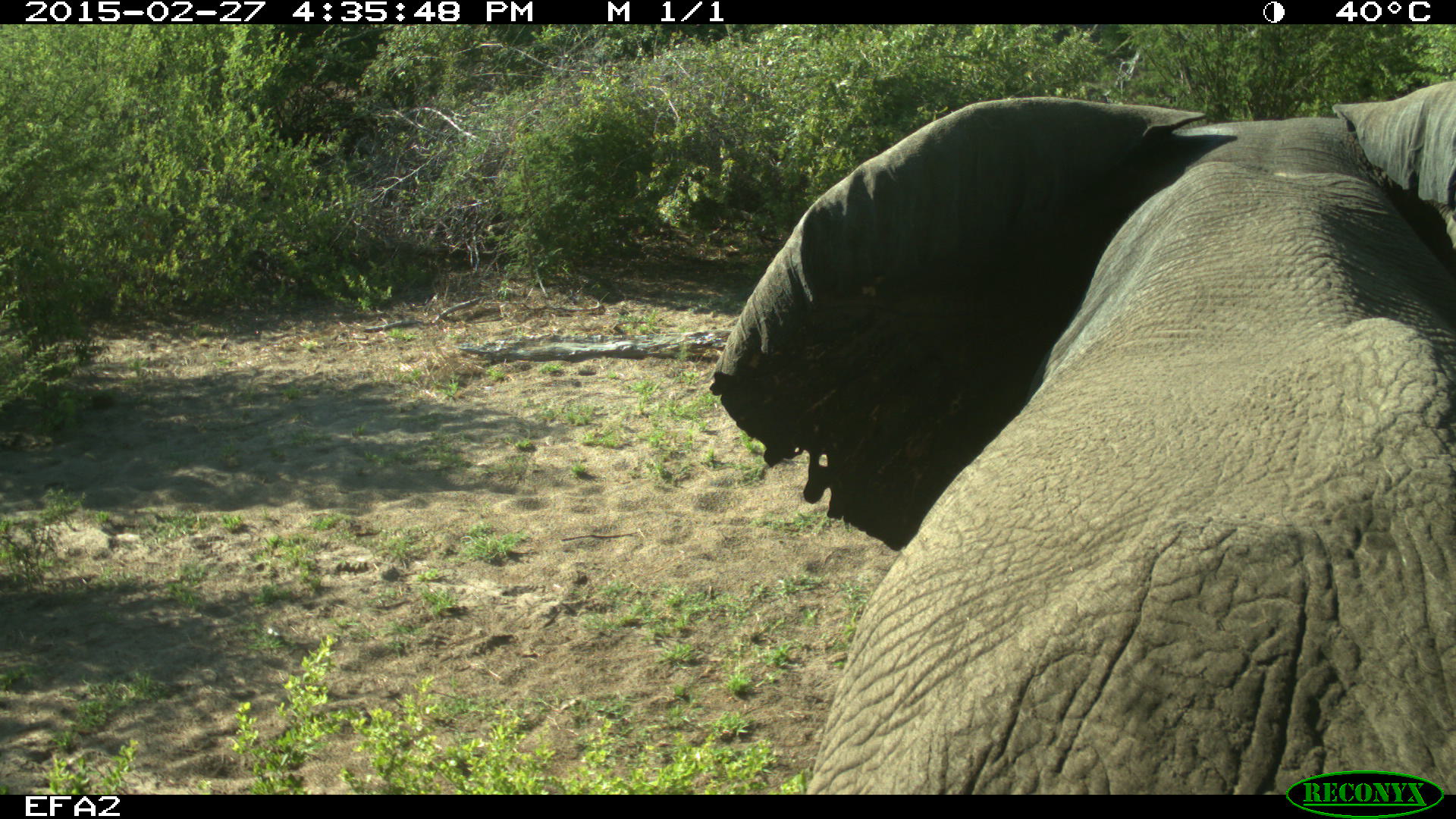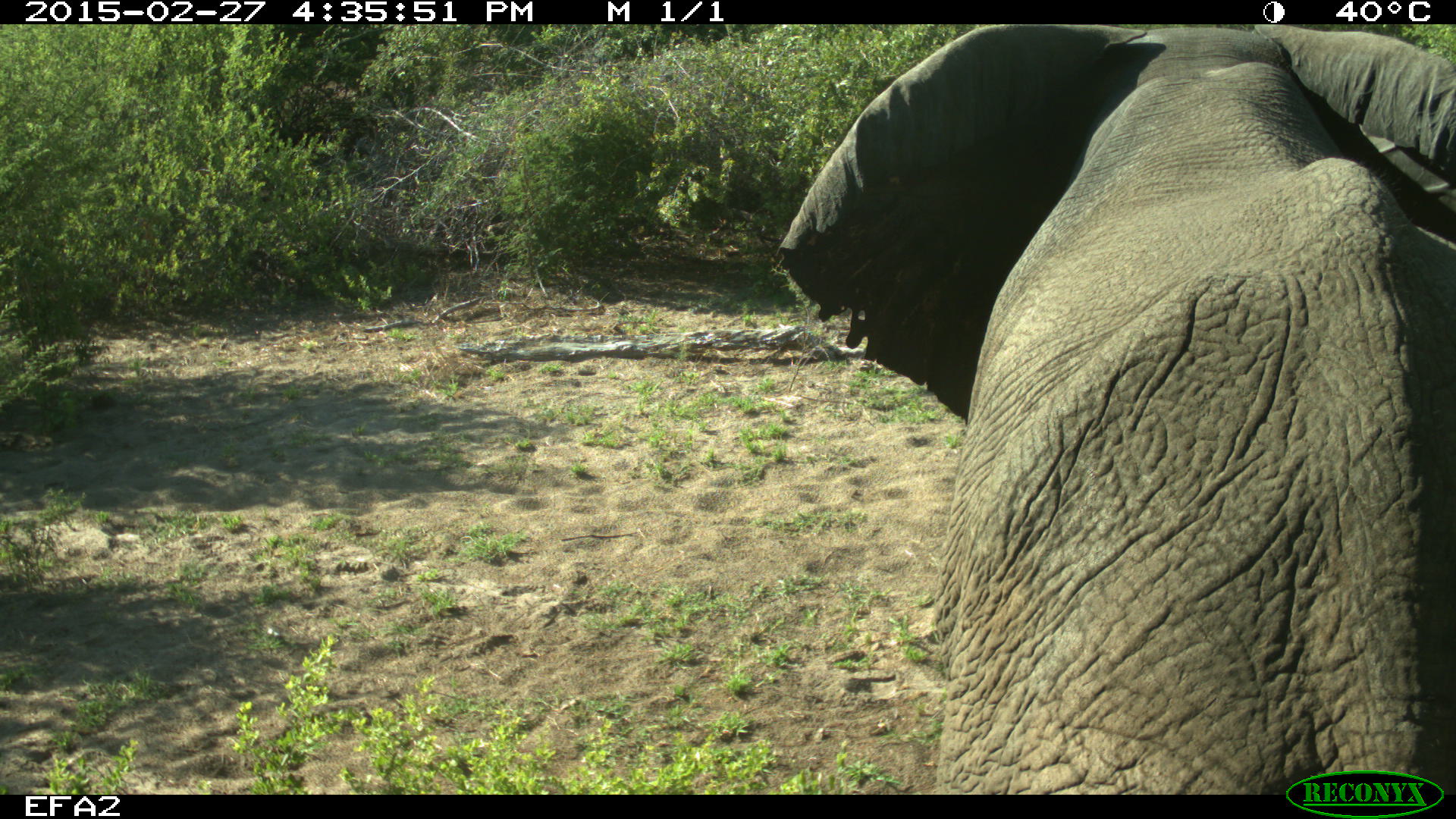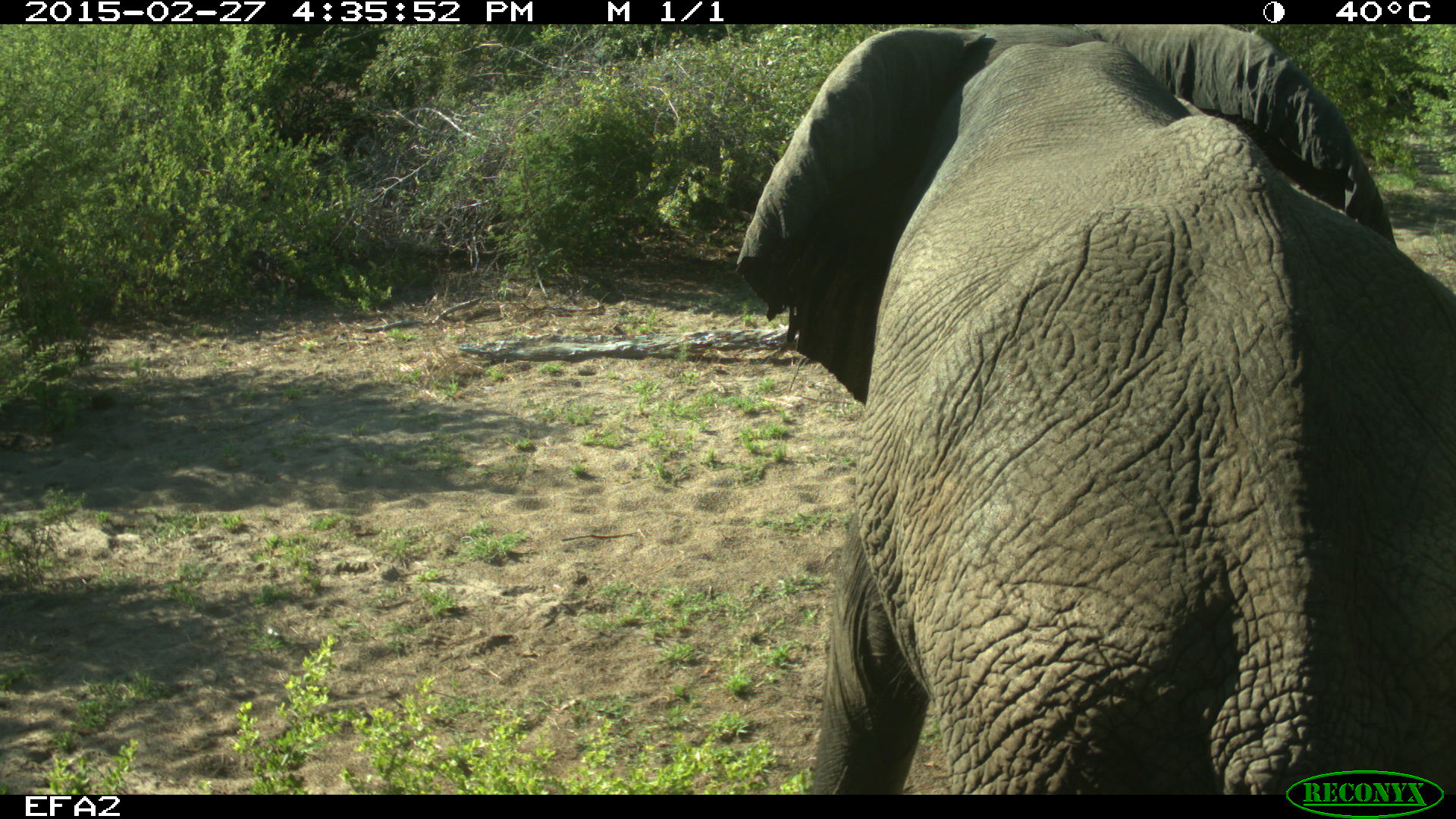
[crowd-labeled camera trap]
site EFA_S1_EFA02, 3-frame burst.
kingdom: Animalia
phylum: Chordata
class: Mammalia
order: Proboscidea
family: Elephantidae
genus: Loxodonta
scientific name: Loxodonta africana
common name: african bush elephant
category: elephant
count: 1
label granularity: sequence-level